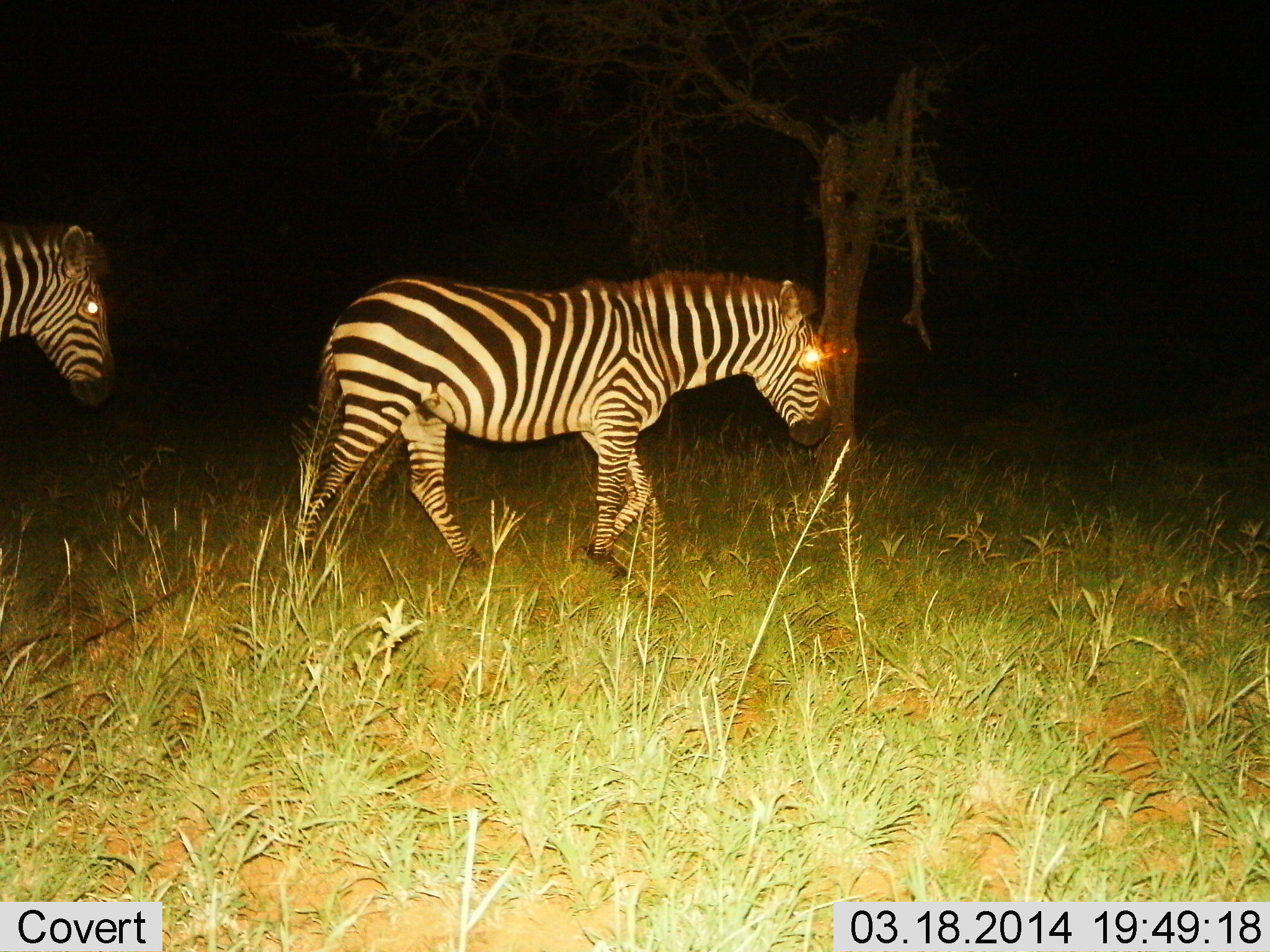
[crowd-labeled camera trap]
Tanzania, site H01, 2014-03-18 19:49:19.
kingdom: Animalia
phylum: Chordata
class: Mammalia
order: Perissodactyla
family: Equidae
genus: Equus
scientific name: Equus quagga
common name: plains zebra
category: zebra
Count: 2.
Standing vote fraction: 0%.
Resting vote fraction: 0%.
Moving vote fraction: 100%.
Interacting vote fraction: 0%.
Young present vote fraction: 0%.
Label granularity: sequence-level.